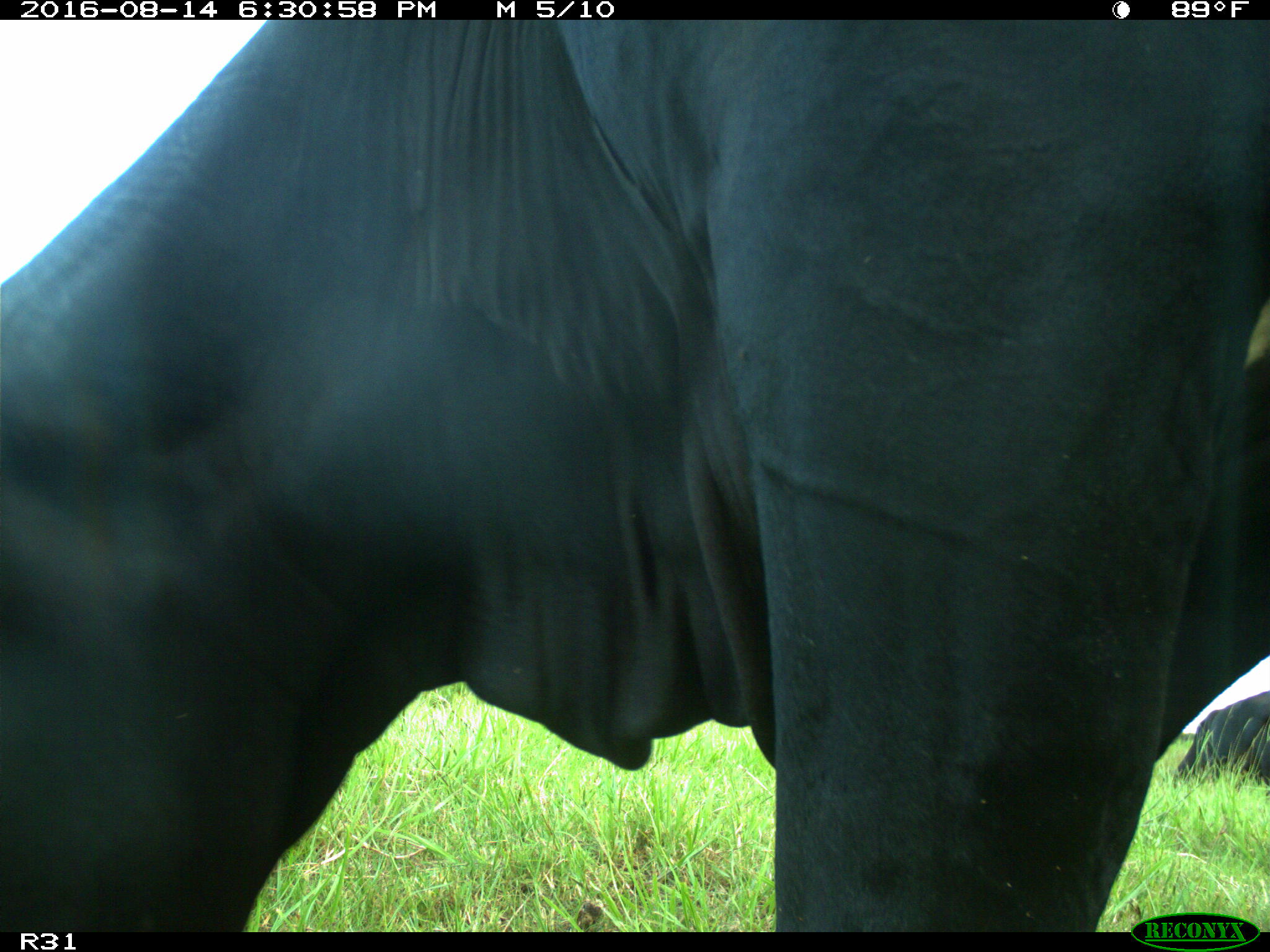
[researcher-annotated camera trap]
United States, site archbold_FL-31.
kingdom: Animalia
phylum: Chordata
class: Mammalia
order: Artiodactyla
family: Bovidae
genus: Bos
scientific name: Bos taurus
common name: domestic cow